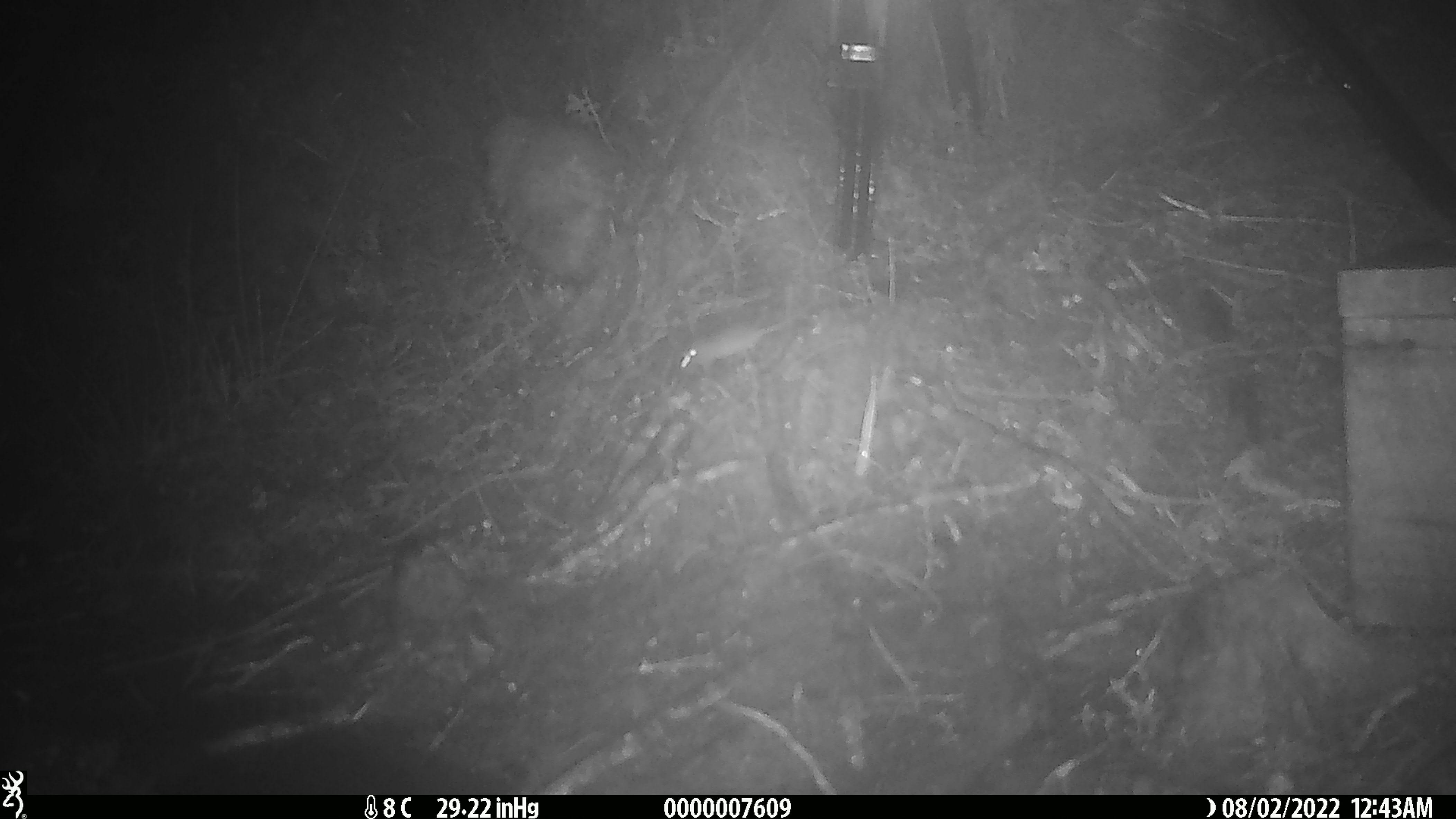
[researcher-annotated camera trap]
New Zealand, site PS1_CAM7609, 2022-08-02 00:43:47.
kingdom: Animalia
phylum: Chordata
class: Mammalia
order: Rodentia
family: Muridae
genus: Mus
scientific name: Mus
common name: mouse